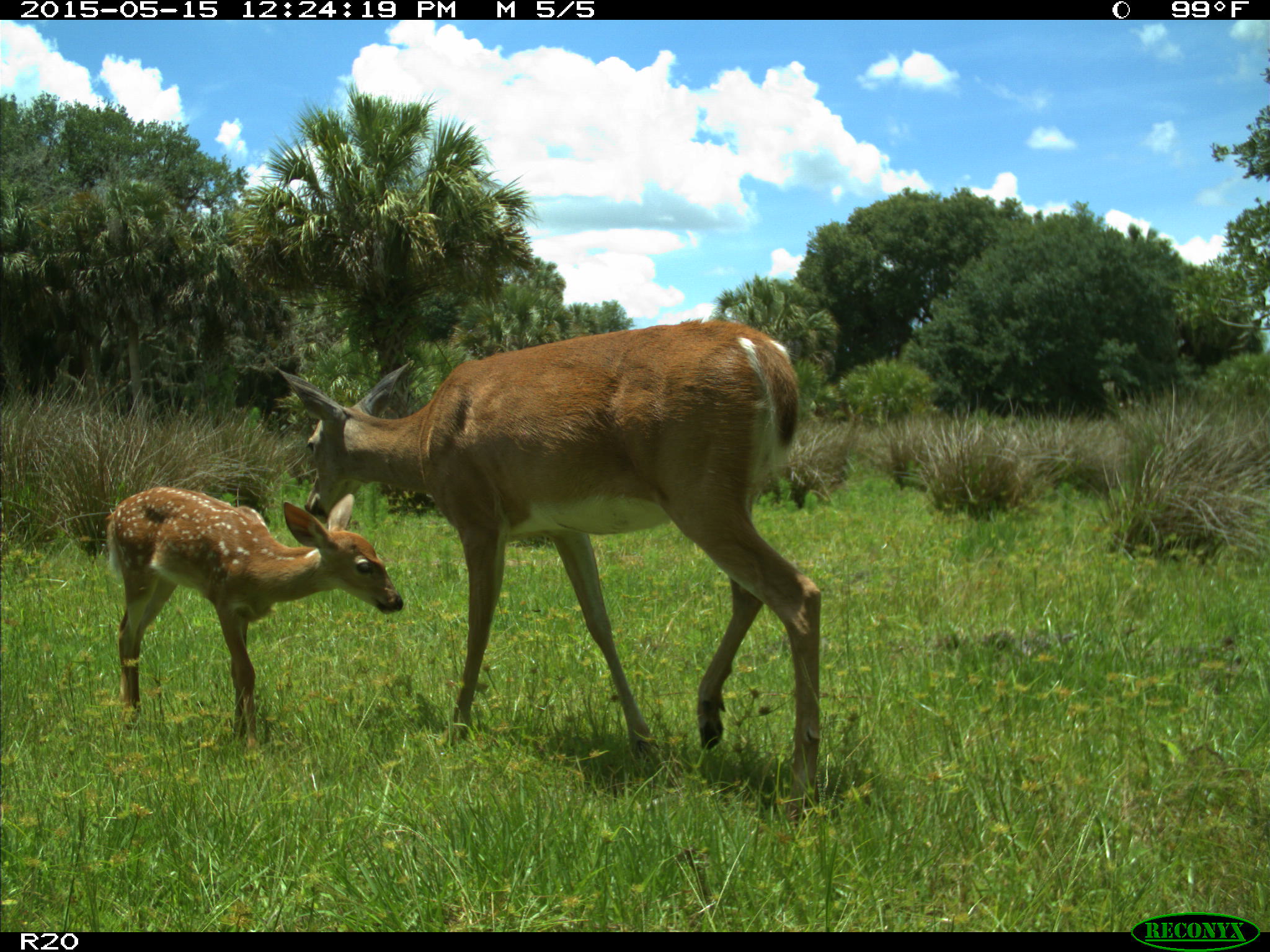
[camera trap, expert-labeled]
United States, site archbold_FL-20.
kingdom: Animalia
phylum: Chordata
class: Mammalia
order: Artiodactyla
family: Cervidae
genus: Odocoileus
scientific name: Odocoileus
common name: deer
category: unidentified deer